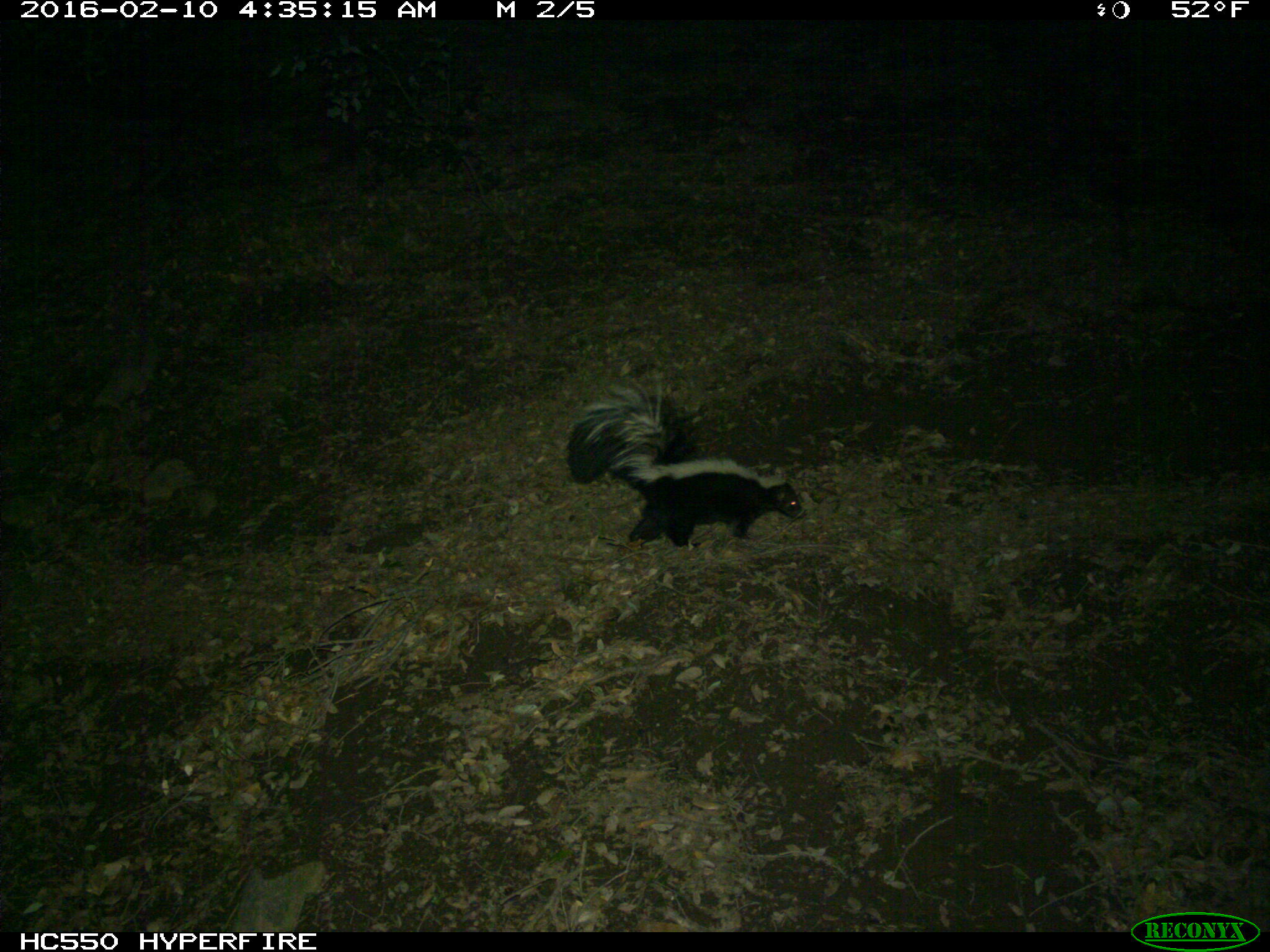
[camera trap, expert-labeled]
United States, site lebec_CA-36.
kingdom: Animalia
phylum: Chordata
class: Mammalia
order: Carnivora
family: Mephitidae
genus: Mephitis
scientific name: Mephitis mephitis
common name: striped skunk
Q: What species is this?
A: Mephitis mephitis (striped skunk).